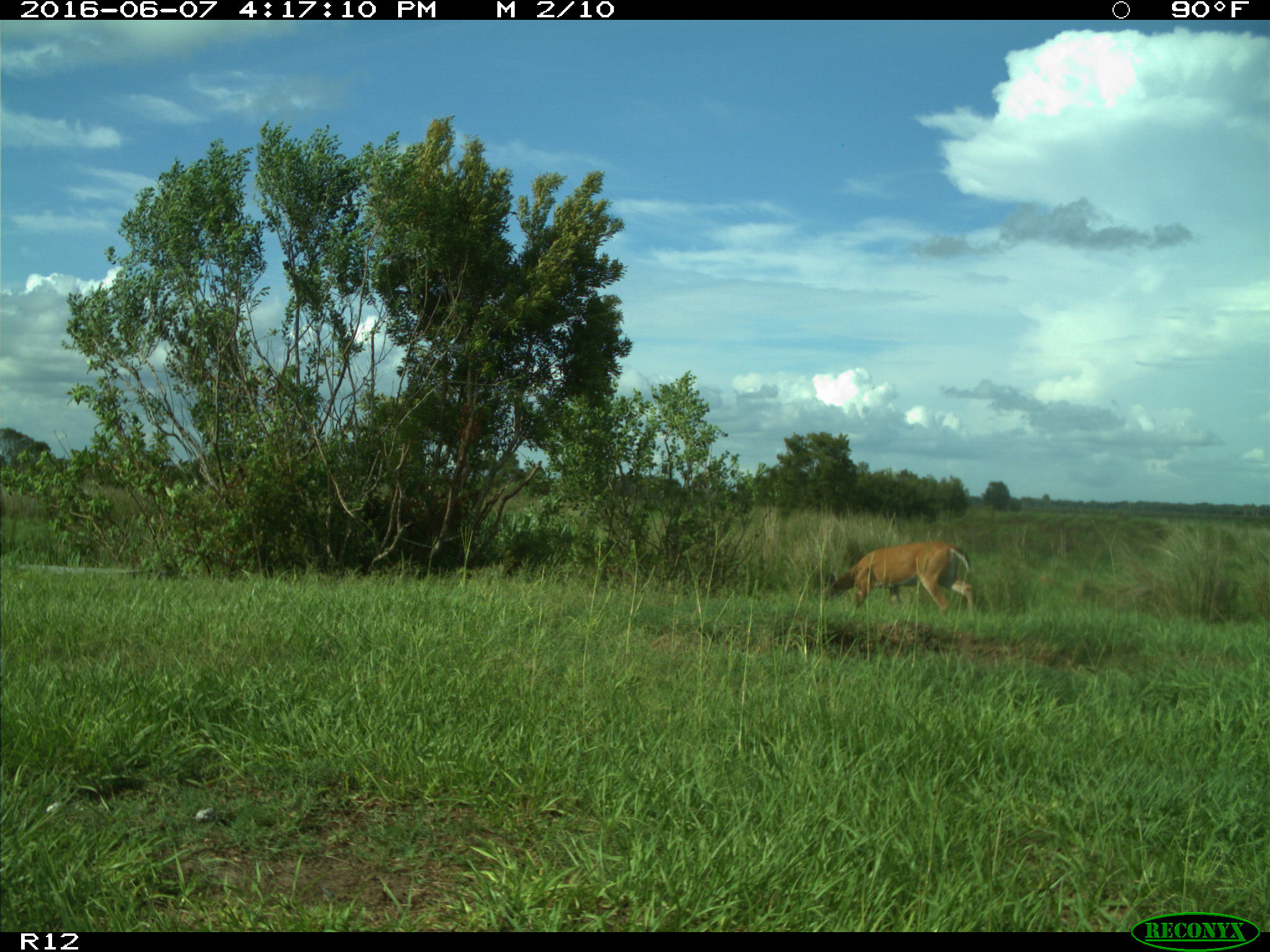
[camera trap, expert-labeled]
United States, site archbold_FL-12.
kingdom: Animalia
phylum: Chordata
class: Mammalia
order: Artiodactyla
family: Cervidae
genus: Odocoileus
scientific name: Odocoileus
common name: deer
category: unidentified deer